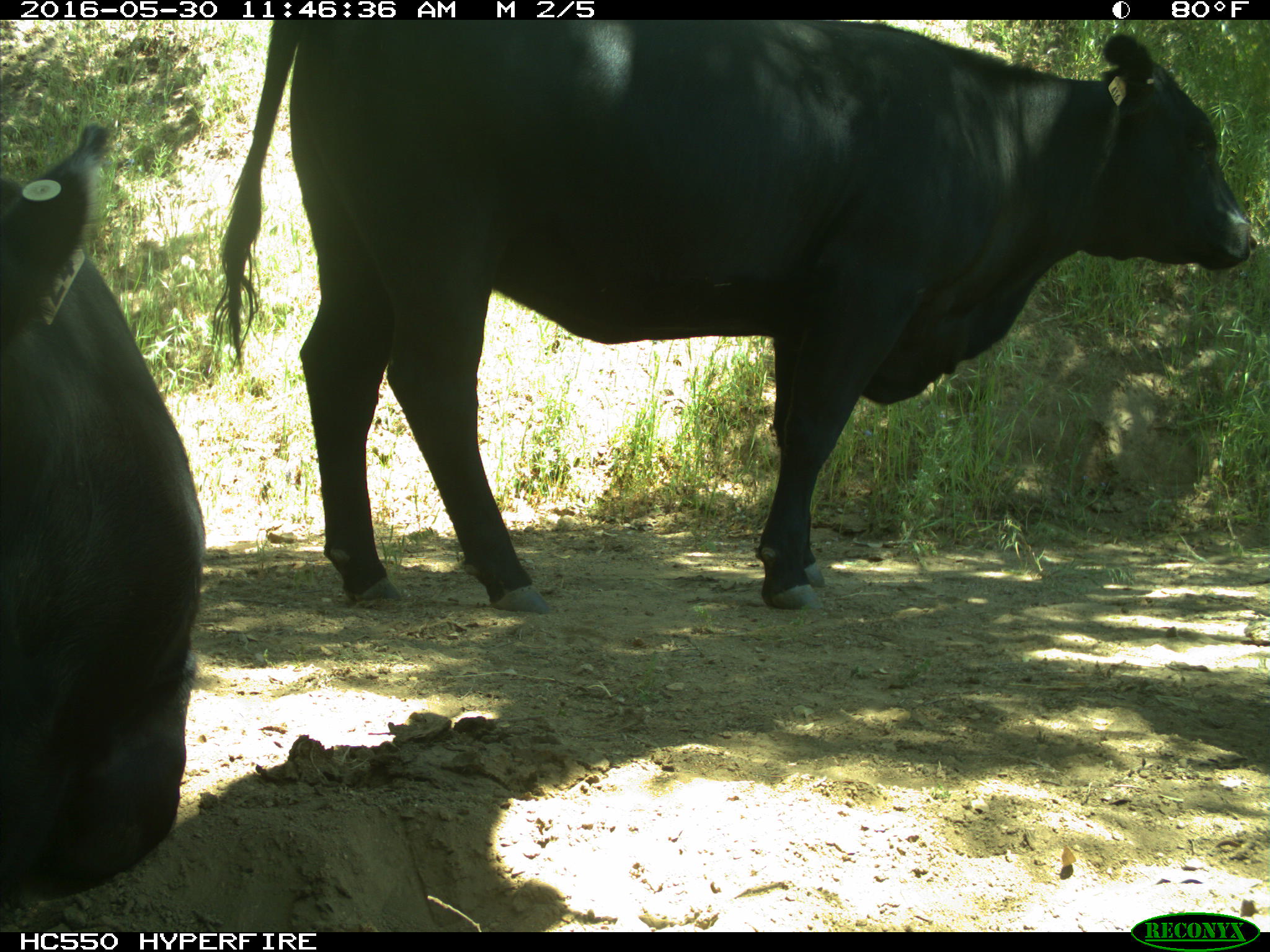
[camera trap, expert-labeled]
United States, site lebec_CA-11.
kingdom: Animalia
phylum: Chordata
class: Mammalia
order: Artiodactyla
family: Bovidae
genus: Bos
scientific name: Bos taurus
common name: domestic cow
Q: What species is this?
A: Bos taurus (domestic cow).